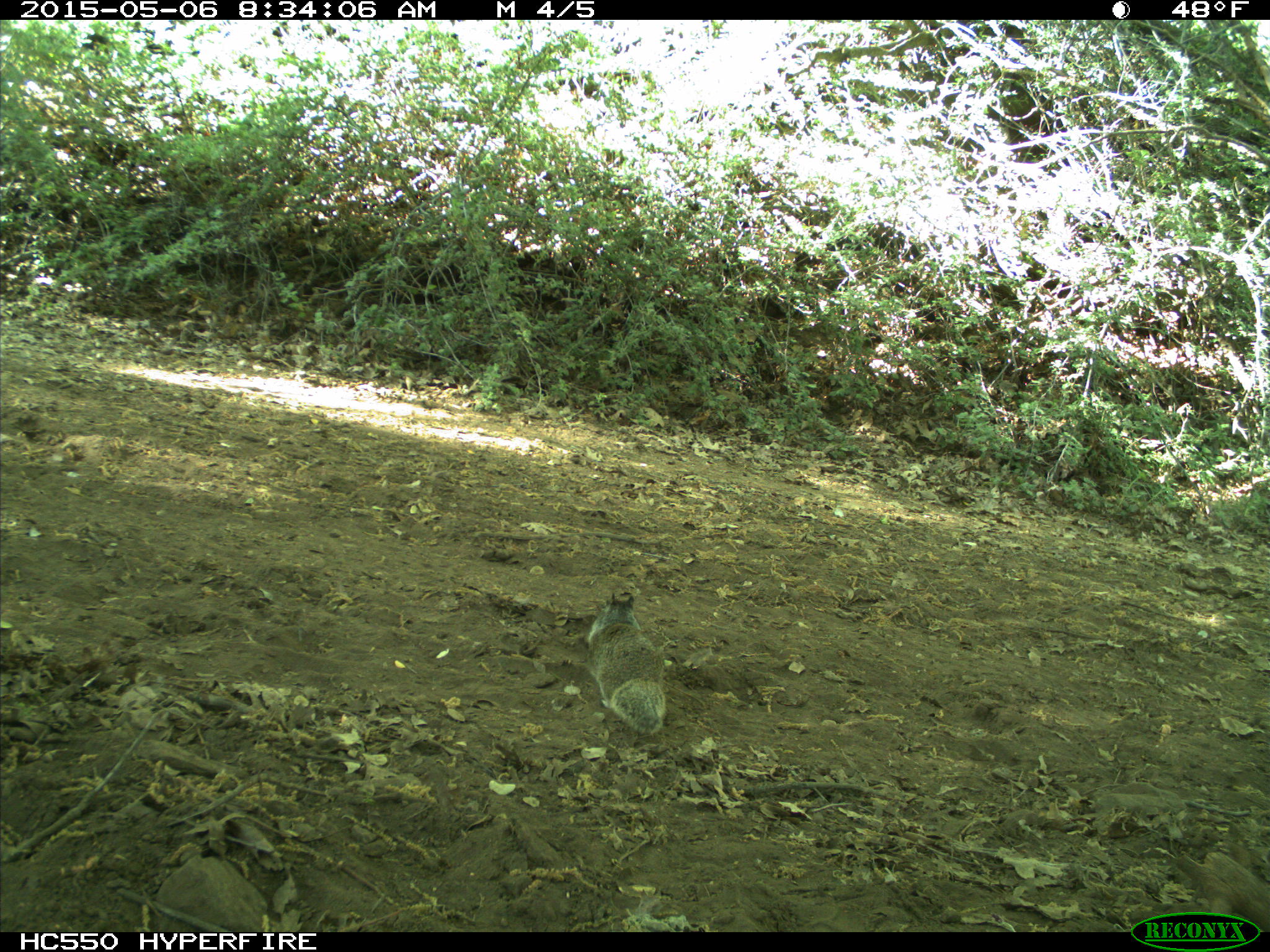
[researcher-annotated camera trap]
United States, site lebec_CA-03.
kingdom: Animalia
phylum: Chordata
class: Mammalia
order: Rodentia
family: Sciuridae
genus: Otospermophilus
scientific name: Otospermophilus beecheyi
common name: california ground squirrel